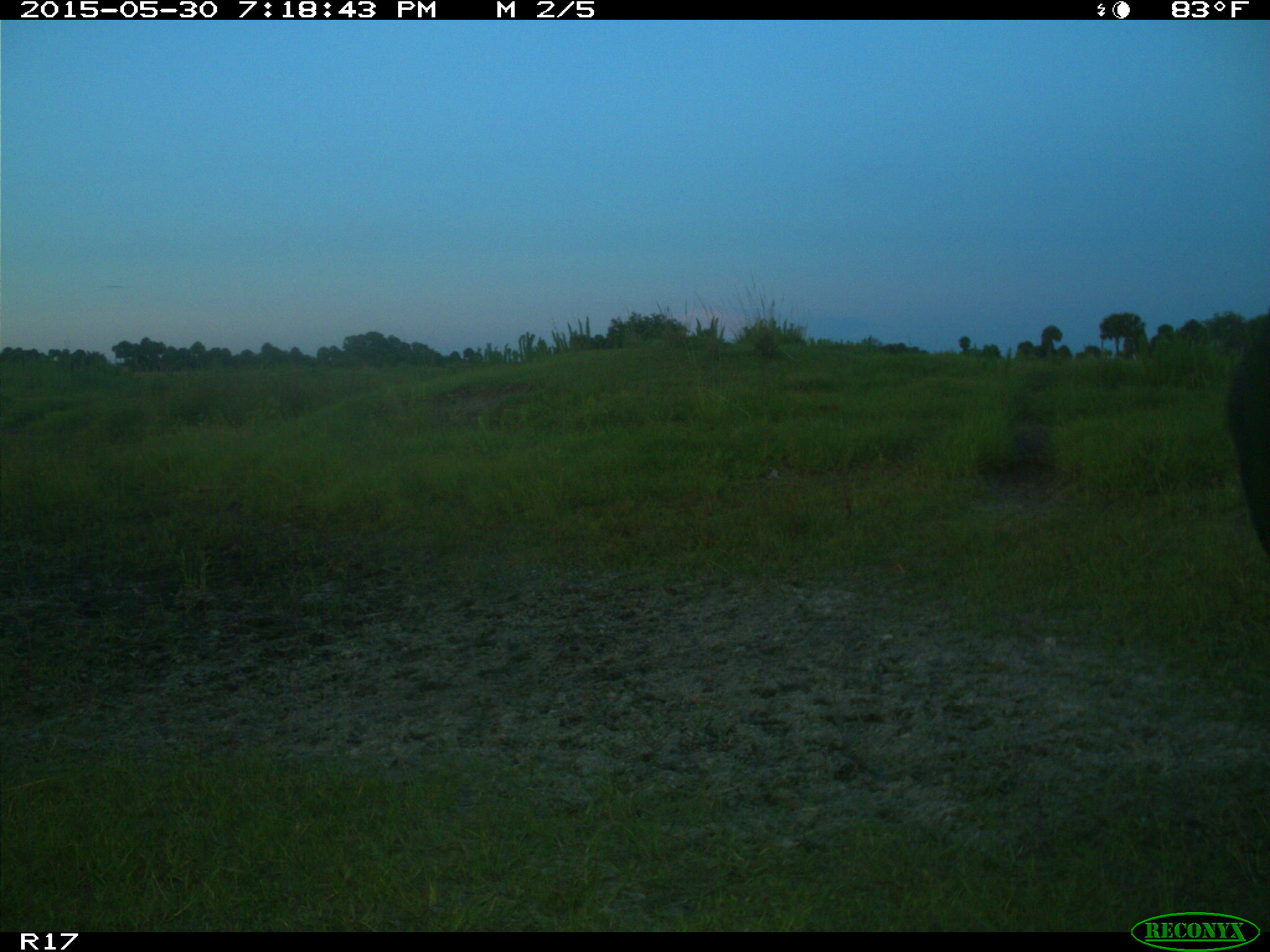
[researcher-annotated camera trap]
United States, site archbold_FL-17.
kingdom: Animalia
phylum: Chordata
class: Mammalia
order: Artiodactyla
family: Bovidae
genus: Bos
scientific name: Bos taurus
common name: domestic cow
Bos taurus (domestic cow).